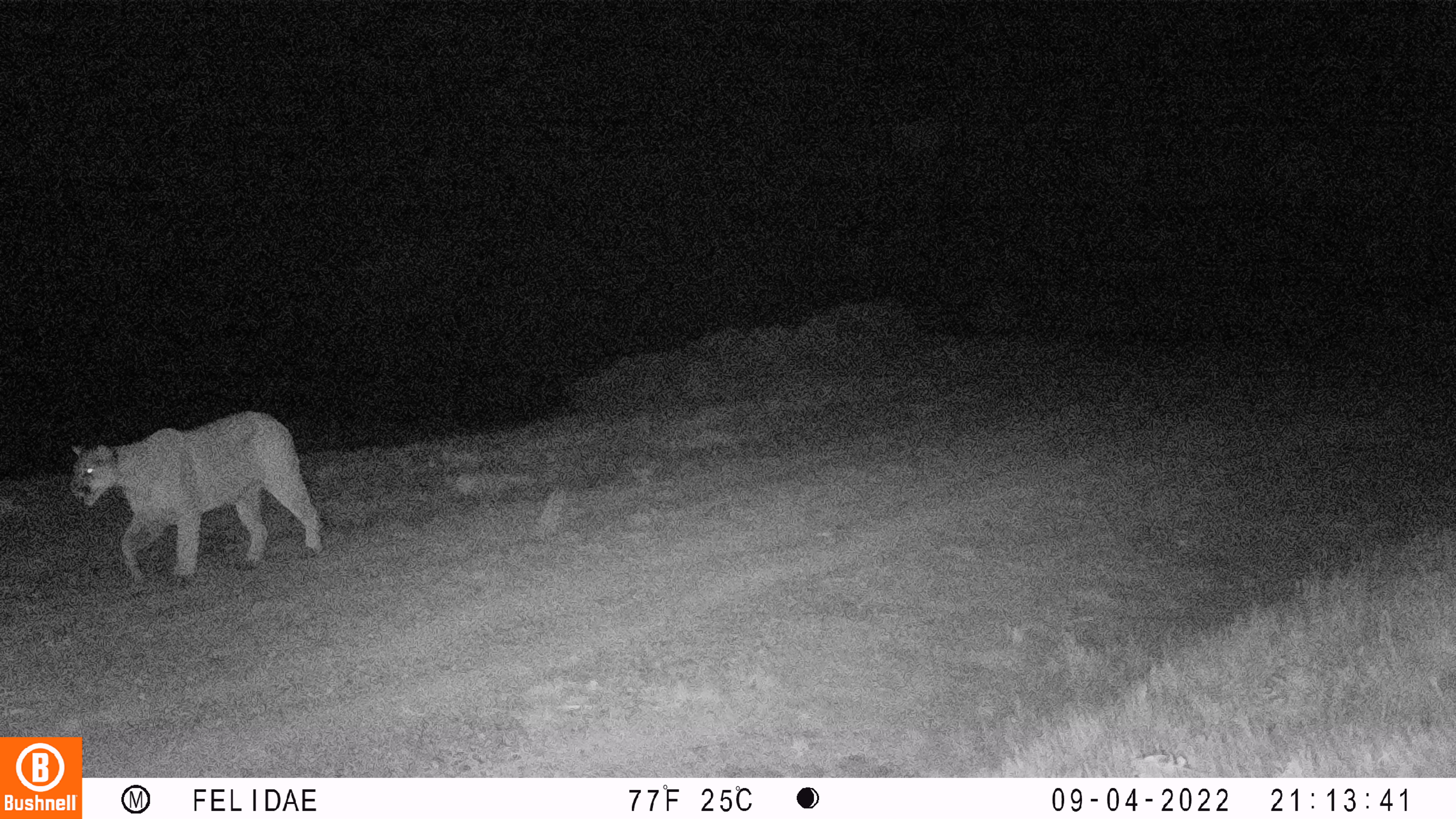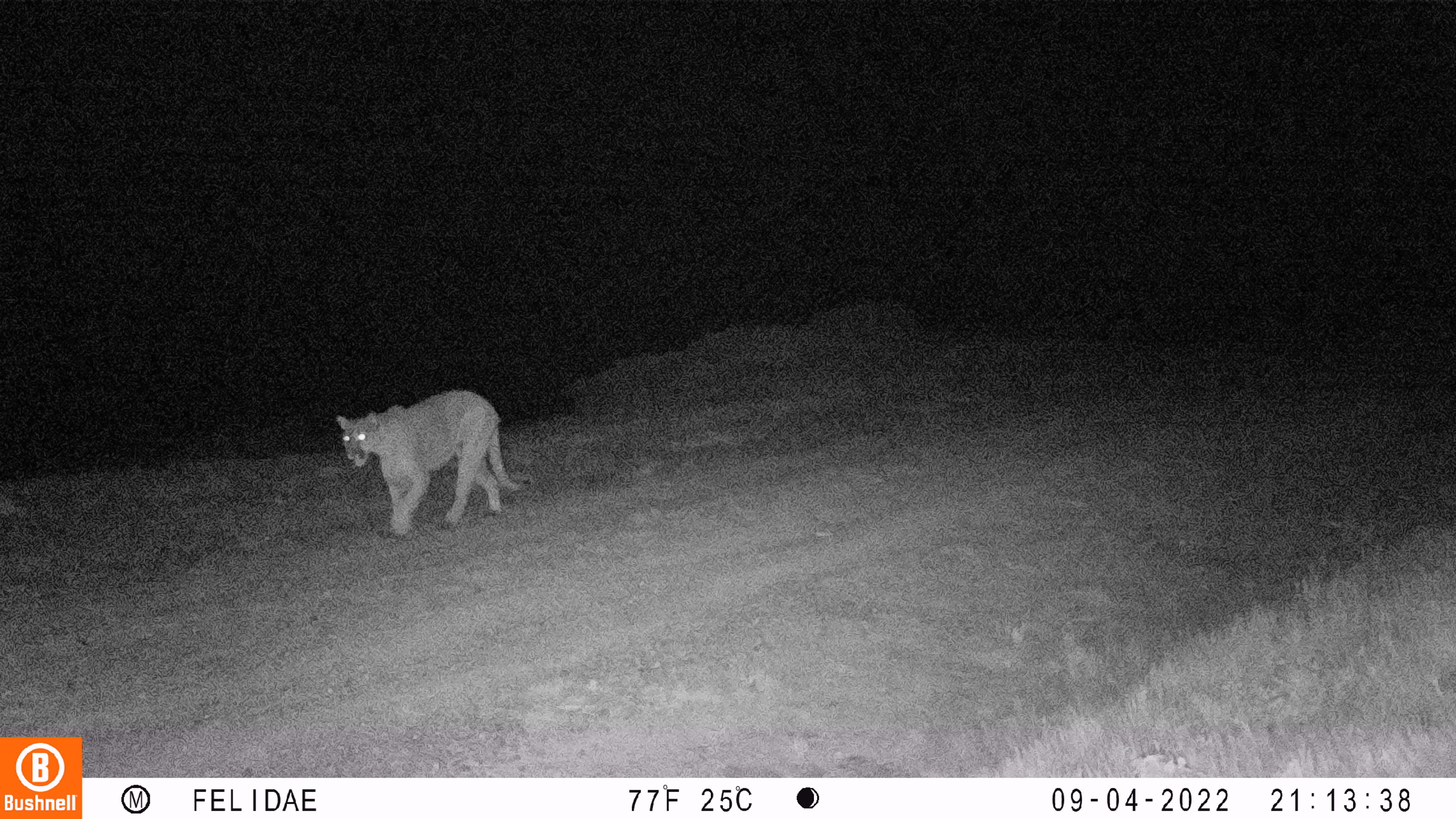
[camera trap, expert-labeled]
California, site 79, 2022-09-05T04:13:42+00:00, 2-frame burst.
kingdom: Animalia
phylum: Chordata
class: Mammalia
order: Carnivora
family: Felidae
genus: Puma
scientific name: Puma concolor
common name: puma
Puma (Puma concolor).